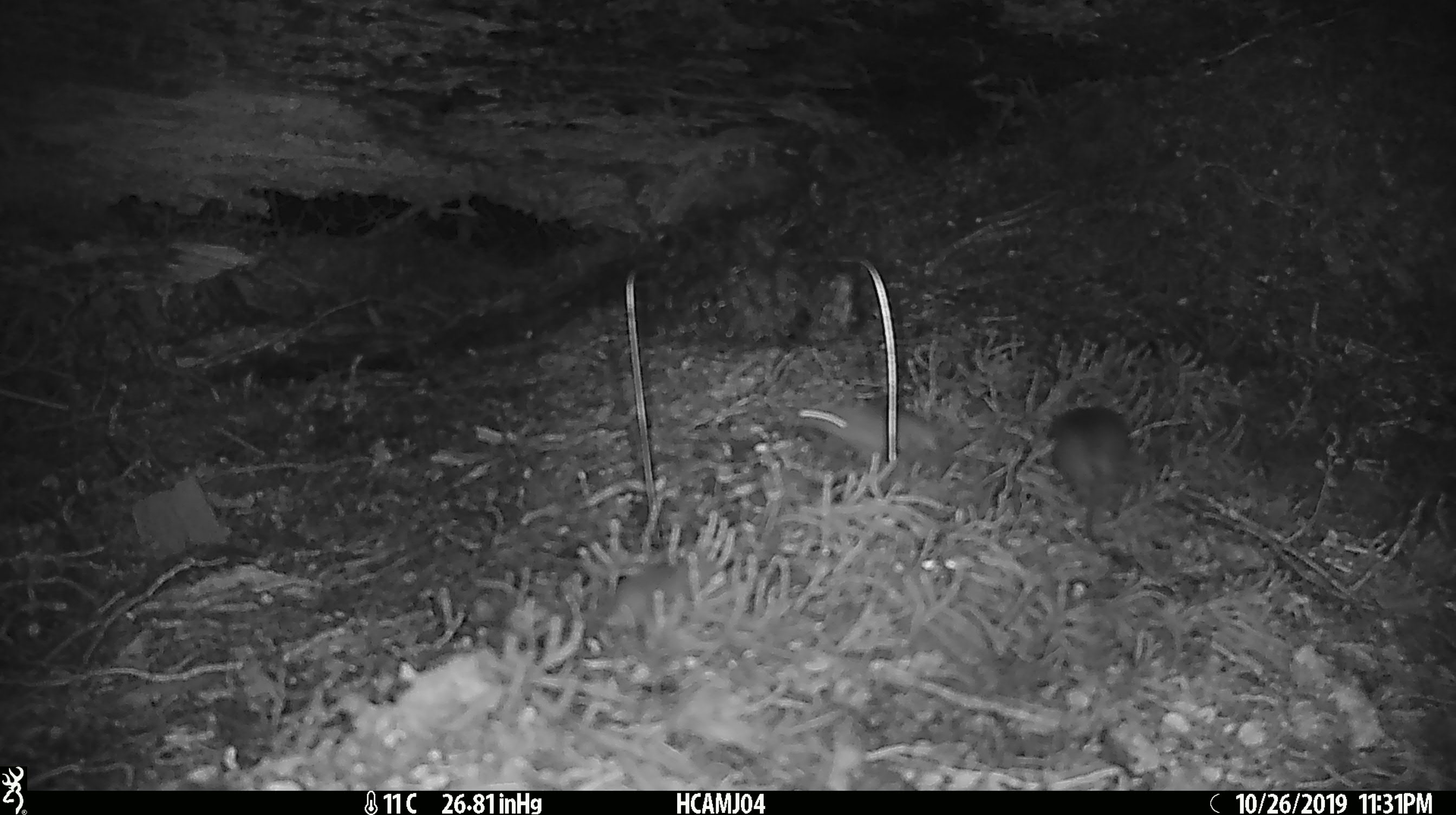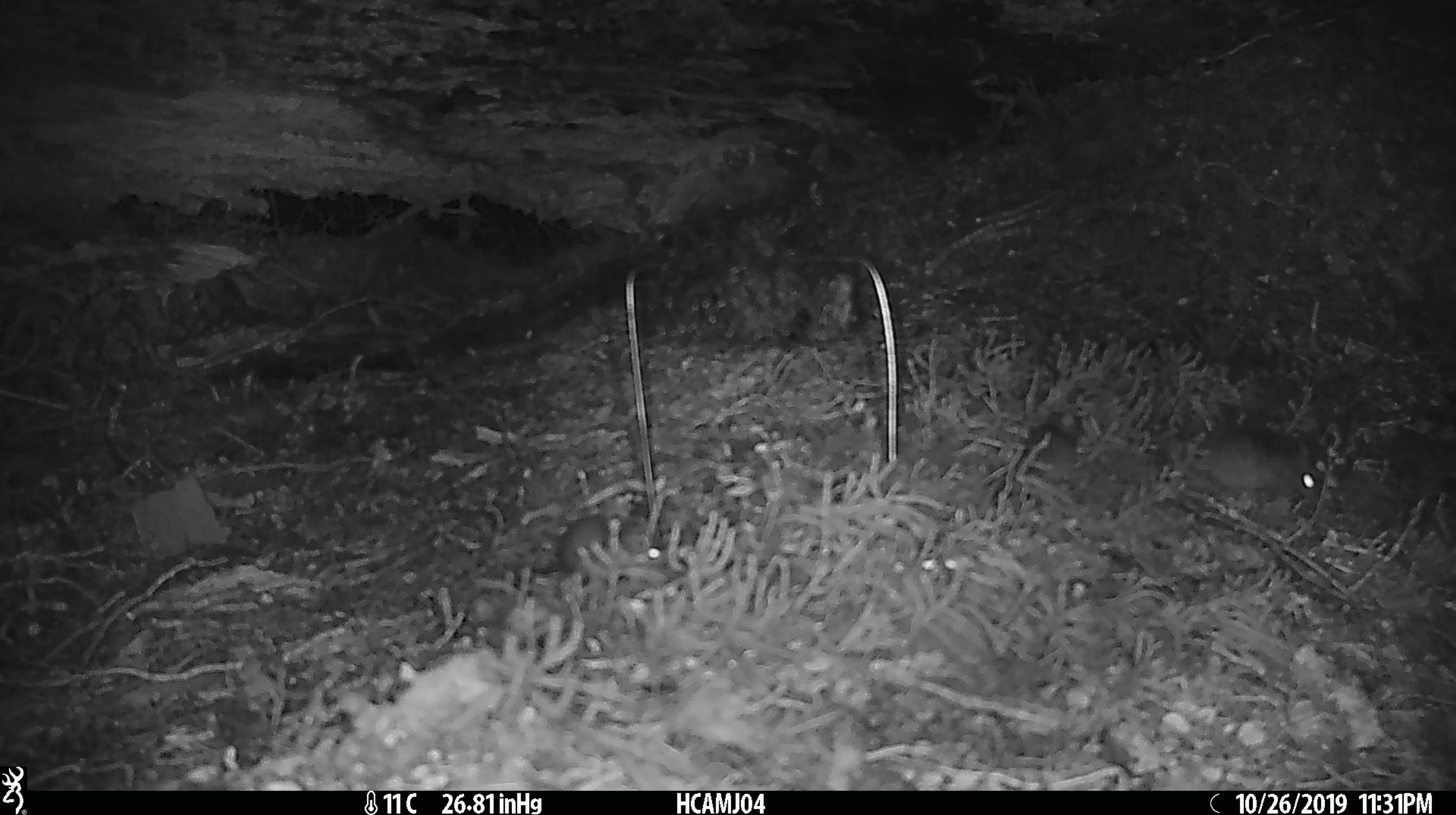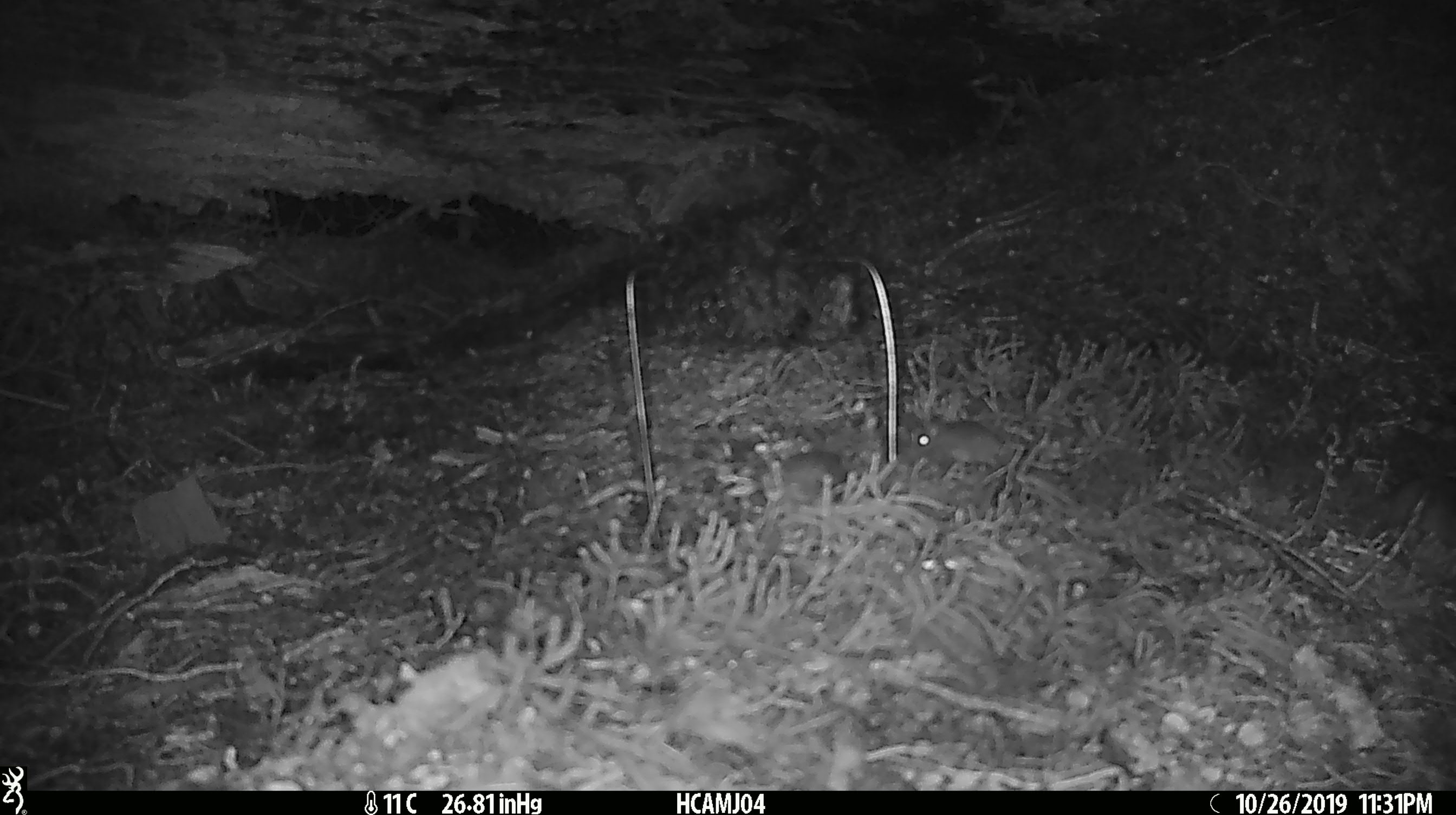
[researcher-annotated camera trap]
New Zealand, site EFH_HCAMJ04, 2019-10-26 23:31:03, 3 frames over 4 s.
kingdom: Animalia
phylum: Chordata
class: Mammalia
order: Rodentia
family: Muridae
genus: Mus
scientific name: Mus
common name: mouse